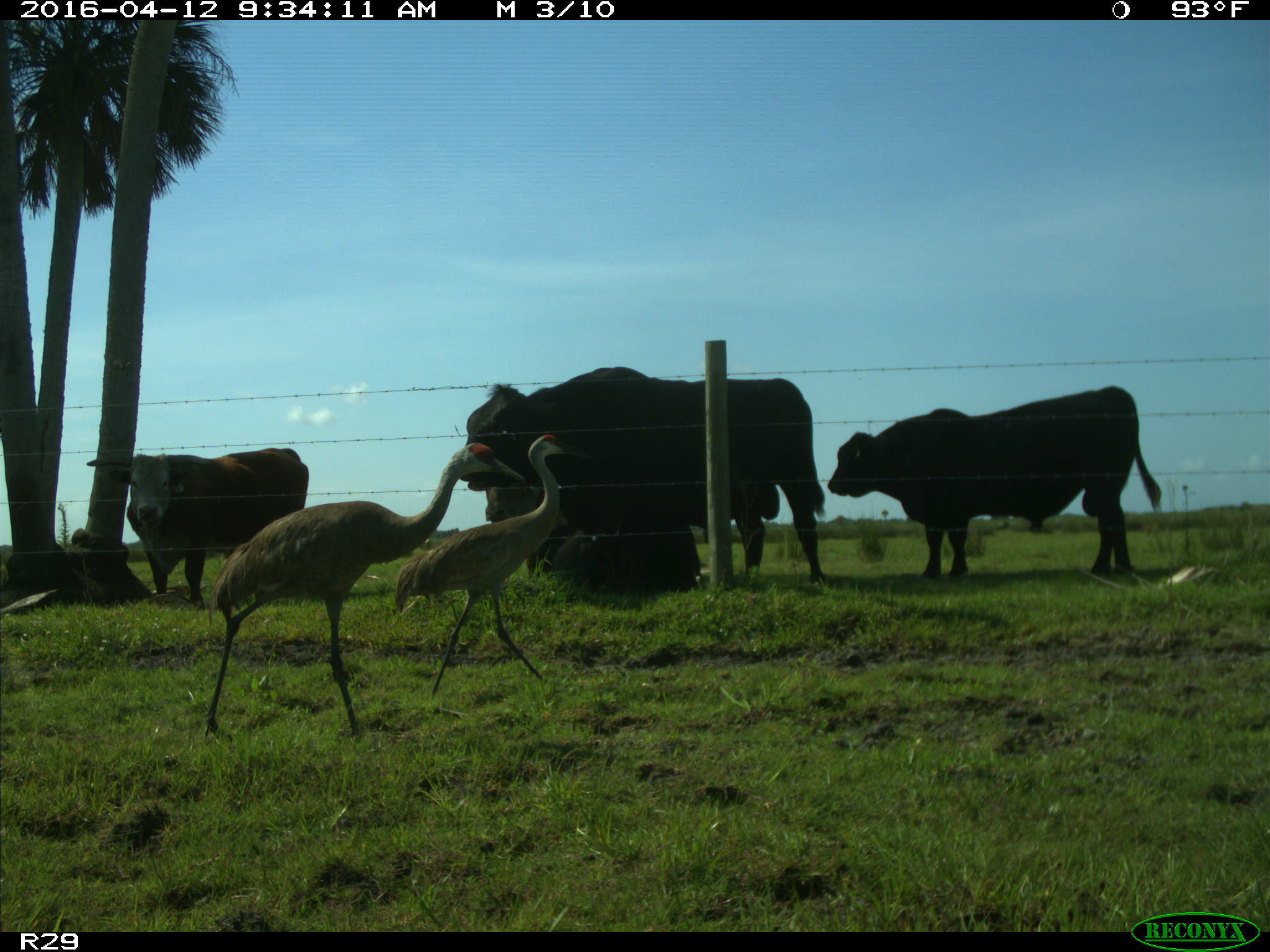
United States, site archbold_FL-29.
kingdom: Animalia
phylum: Chordata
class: Mammalia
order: Artiodactyla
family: Bovidae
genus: Bos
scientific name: Bos taurus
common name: domestic cow